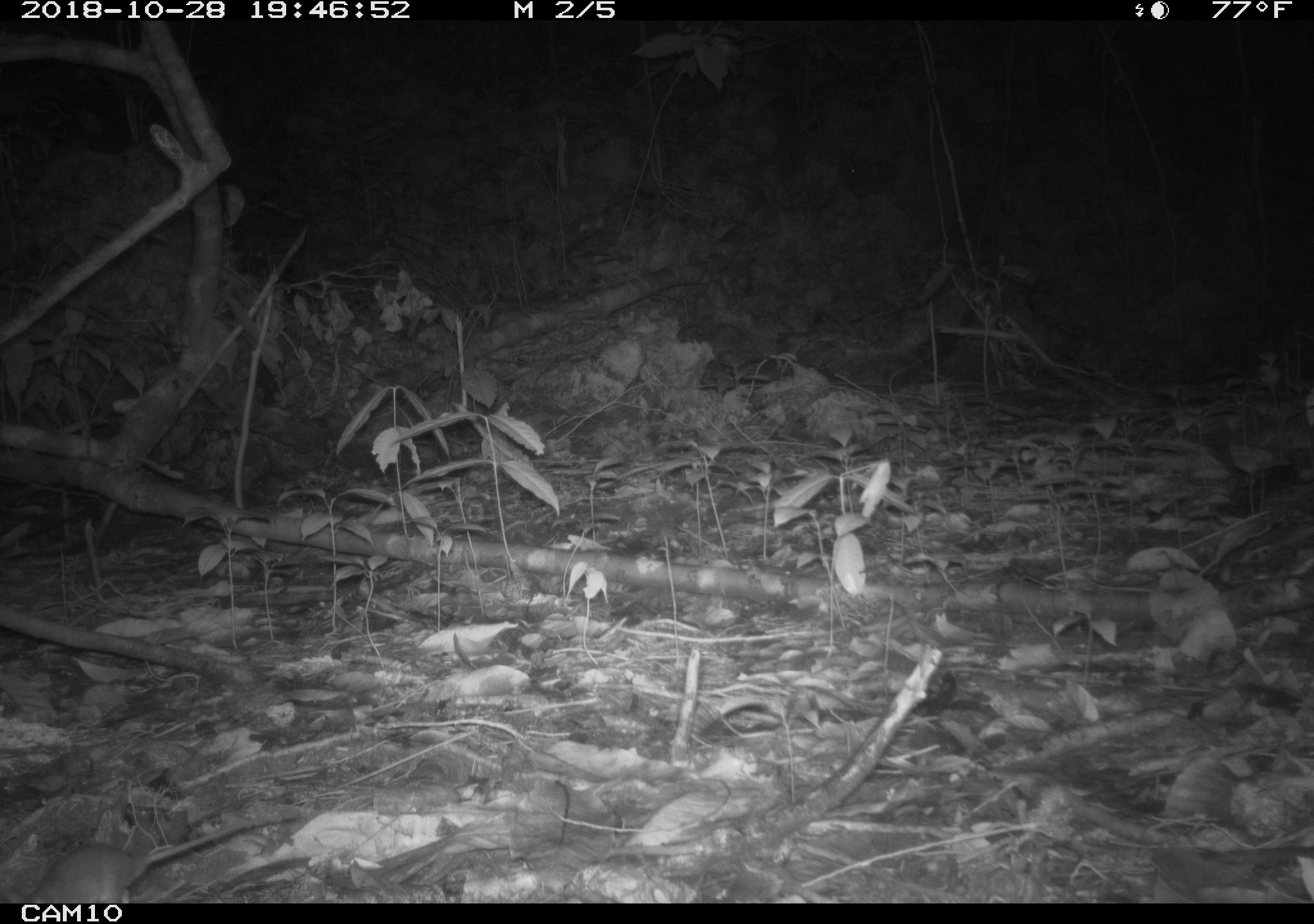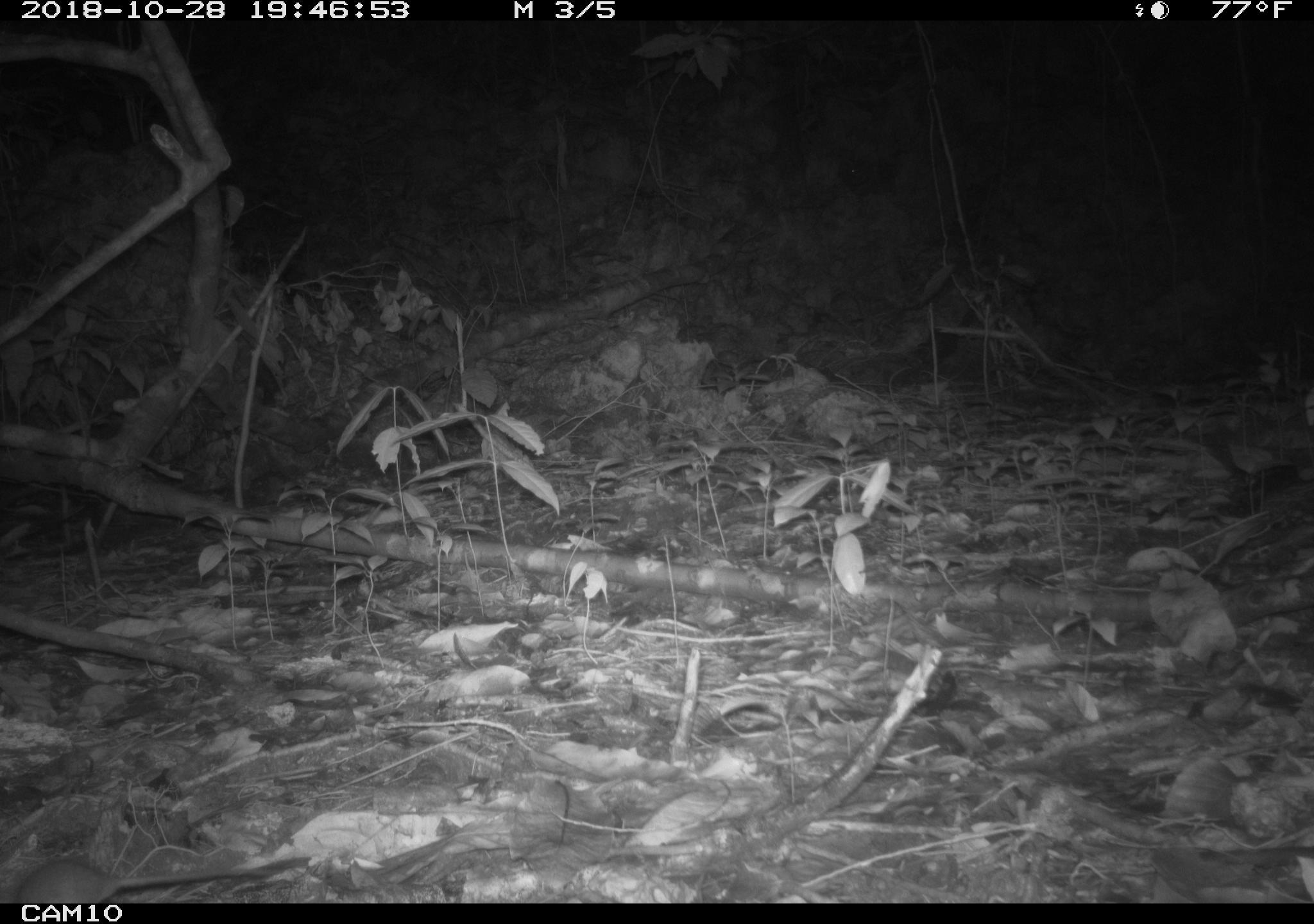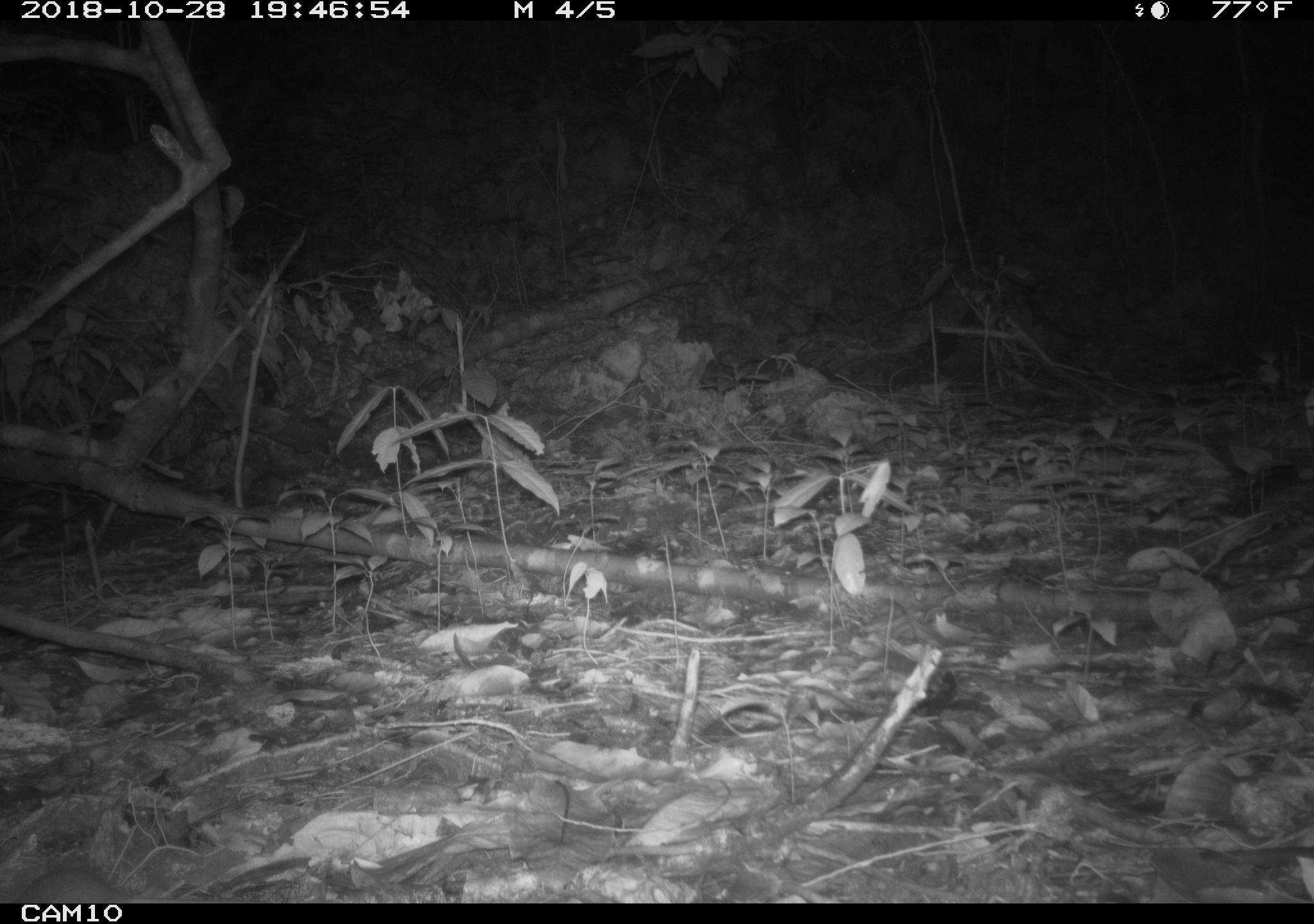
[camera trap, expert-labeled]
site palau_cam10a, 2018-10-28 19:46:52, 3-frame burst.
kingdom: Animalia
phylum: Chordata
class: Mammalia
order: Rodentia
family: Muridae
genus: Rattus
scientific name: Rattus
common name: rat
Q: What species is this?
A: Rat (Rattus).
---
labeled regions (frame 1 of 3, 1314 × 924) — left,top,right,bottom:
rat: 9,811,300,909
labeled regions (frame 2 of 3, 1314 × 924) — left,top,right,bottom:
rat: 0,853,302,907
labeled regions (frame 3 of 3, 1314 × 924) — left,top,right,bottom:
rat: 3,861,133,903